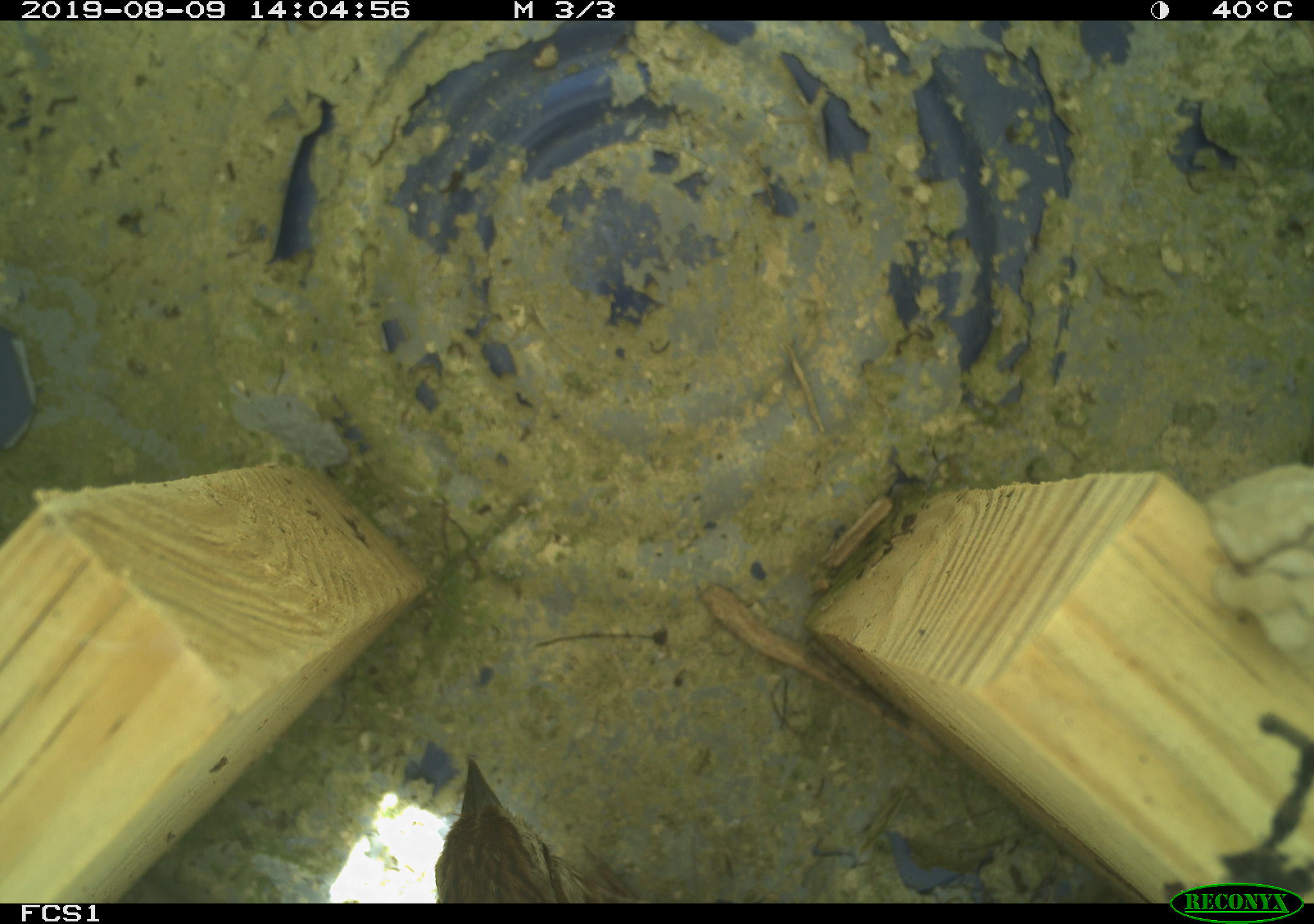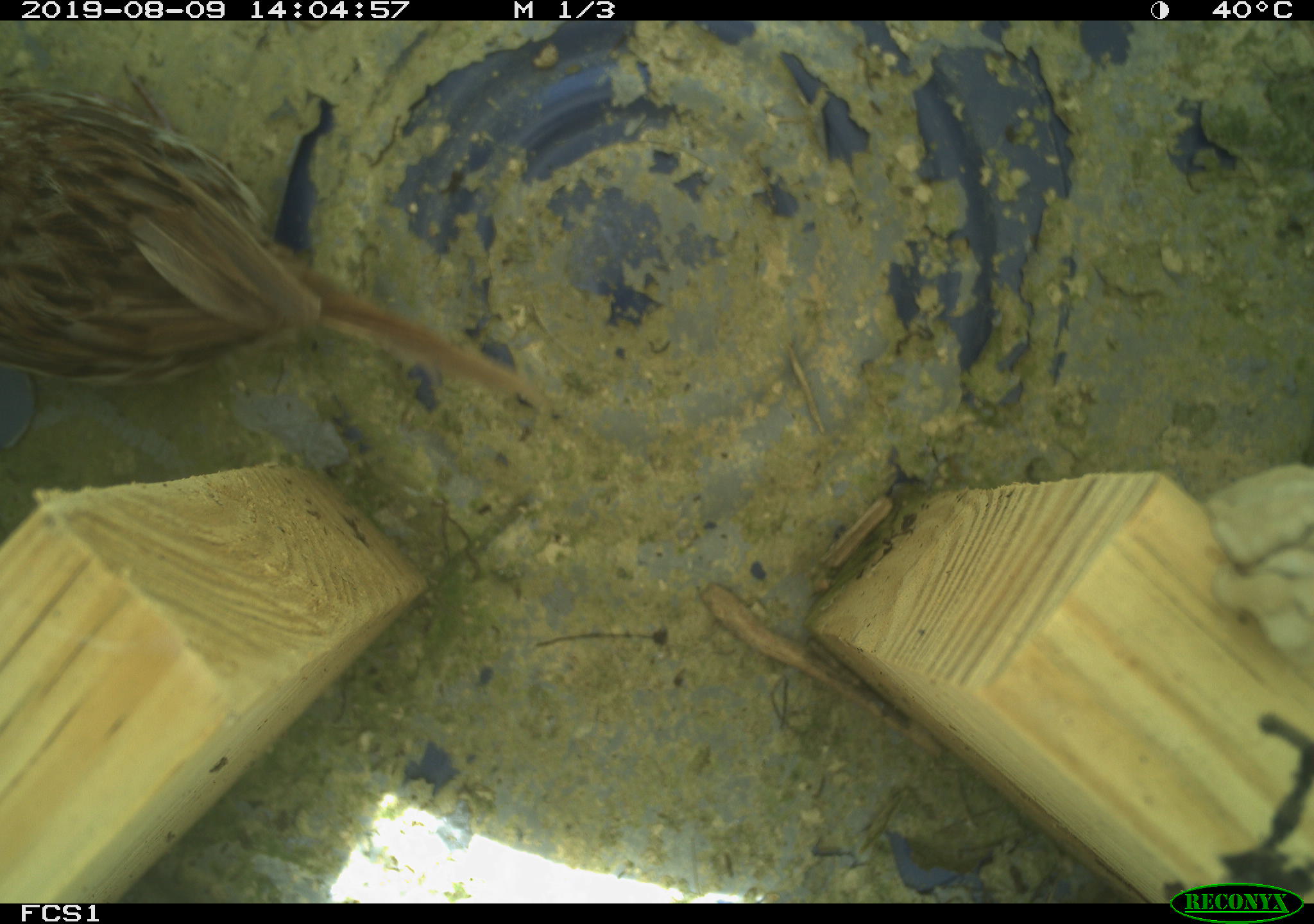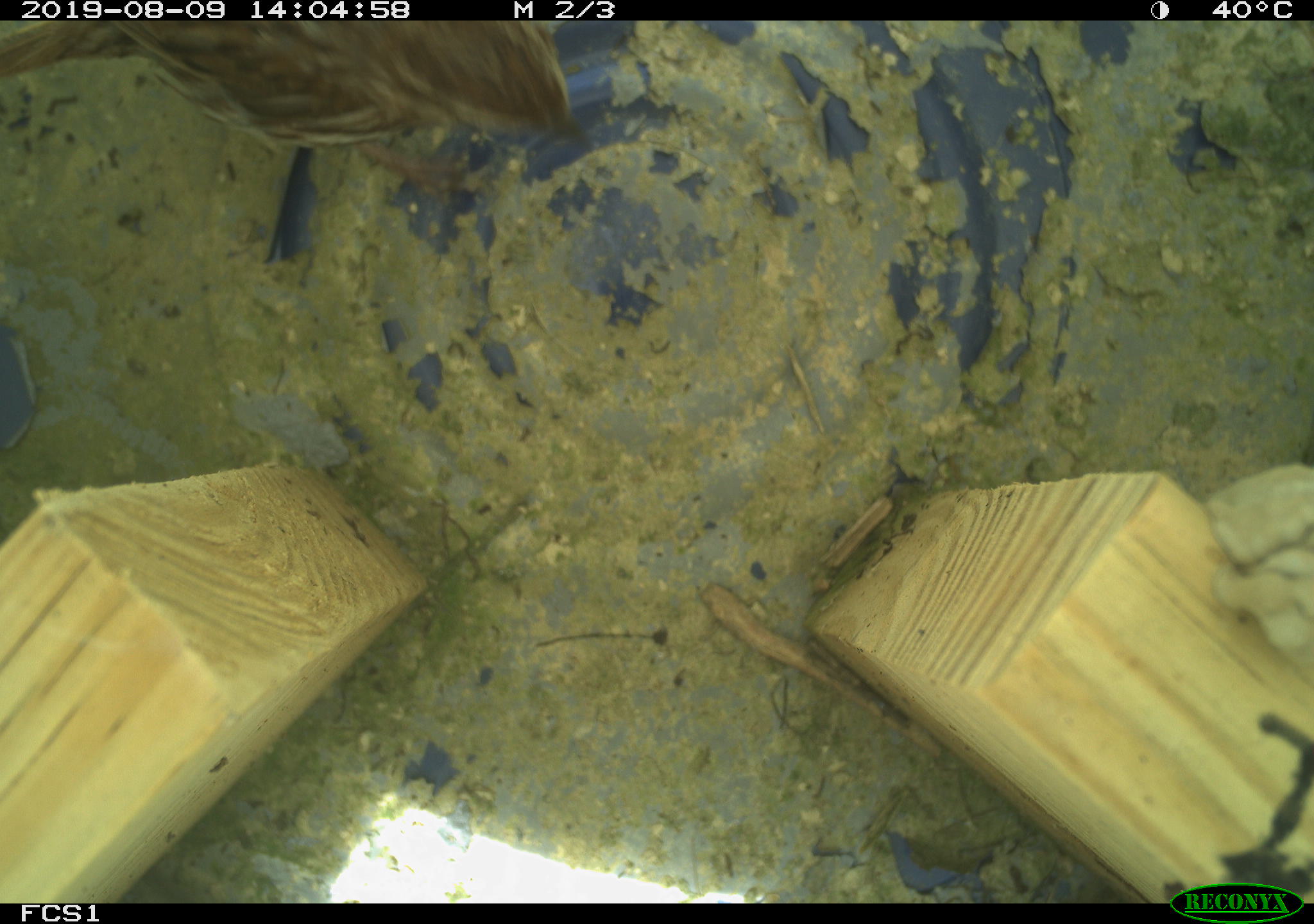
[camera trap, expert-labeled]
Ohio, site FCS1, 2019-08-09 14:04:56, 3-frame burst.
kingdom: Animalia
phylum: Chordata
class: Aves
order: Passeriformes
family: Passerellidae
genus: Melospiza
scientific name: Melospiza melodia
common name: song sparrow